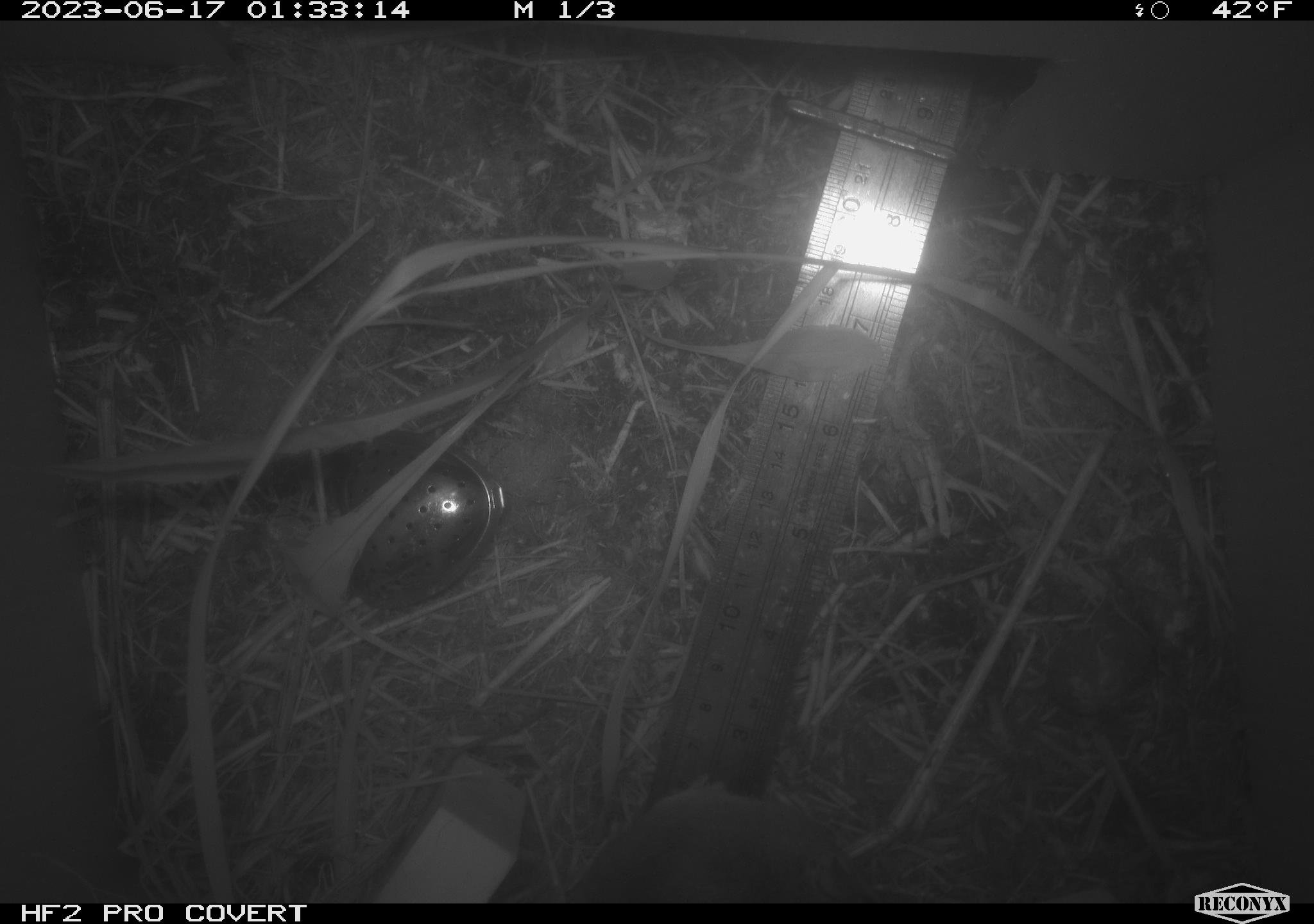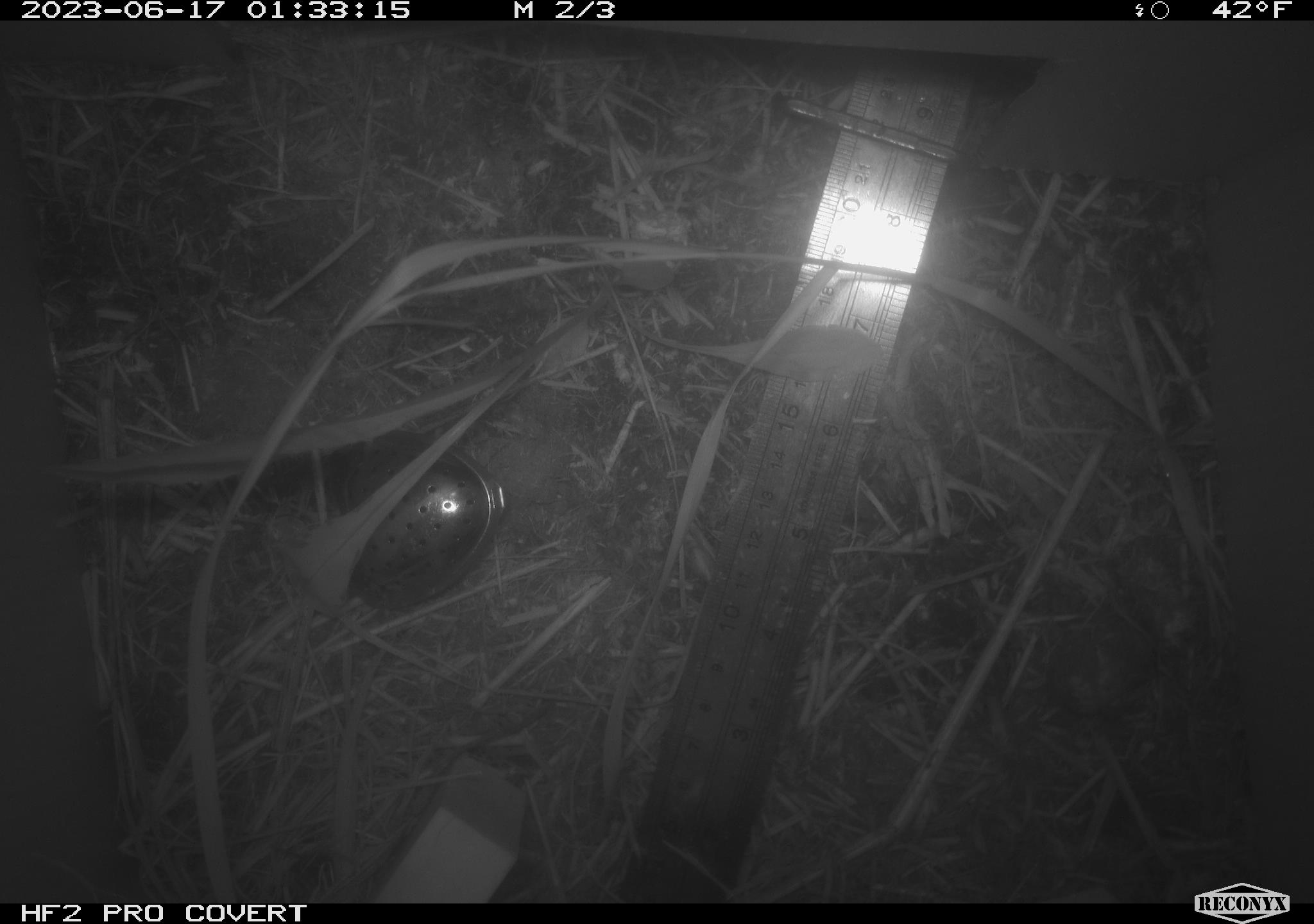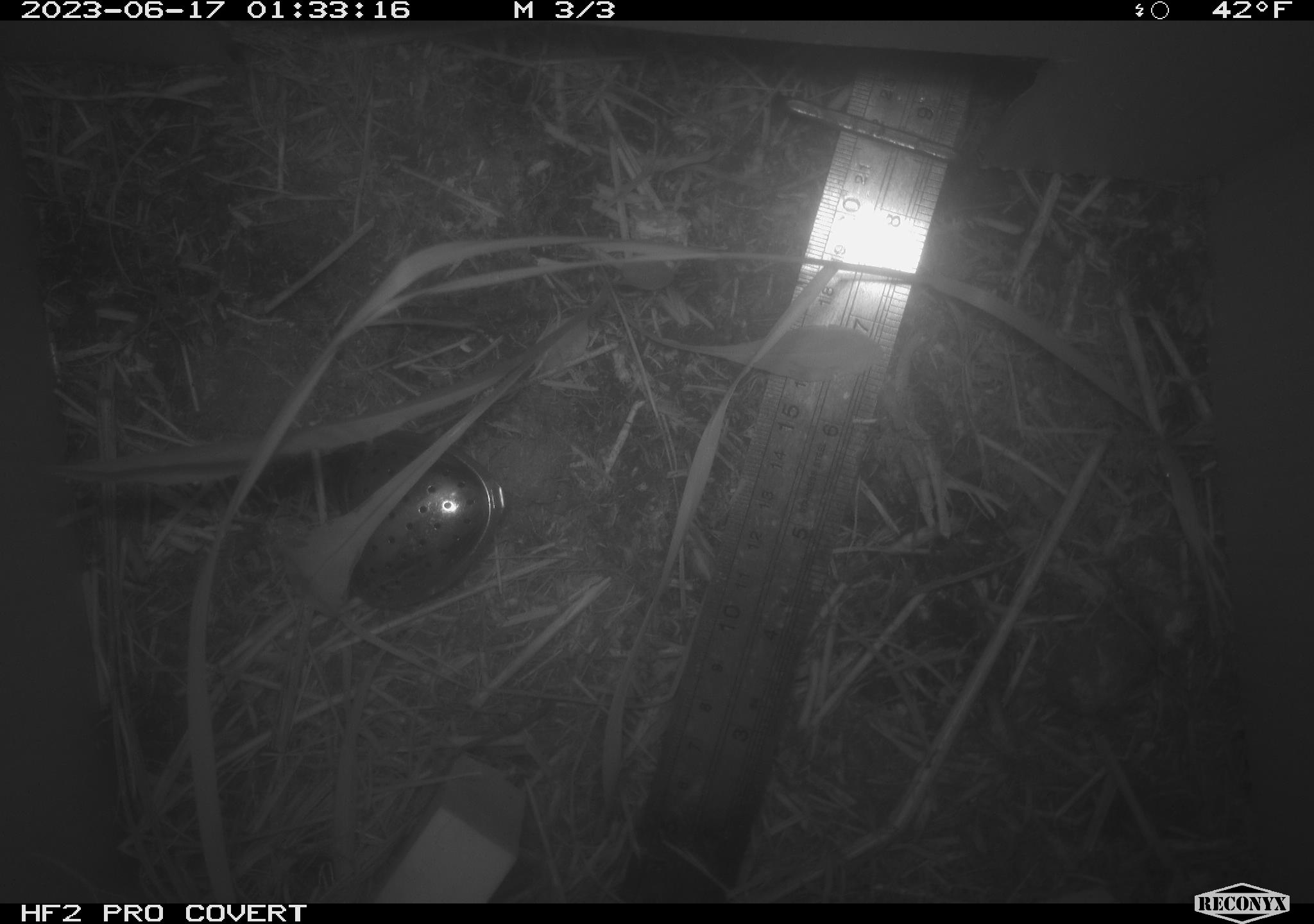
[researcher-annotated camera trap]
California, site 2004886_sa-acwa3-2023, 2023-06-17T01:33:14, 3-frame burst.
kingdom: Animalia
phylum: Chordata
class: Mammalia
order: Rodentia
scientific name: Rodentia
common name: mouse species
Mouse species (Rodentia).